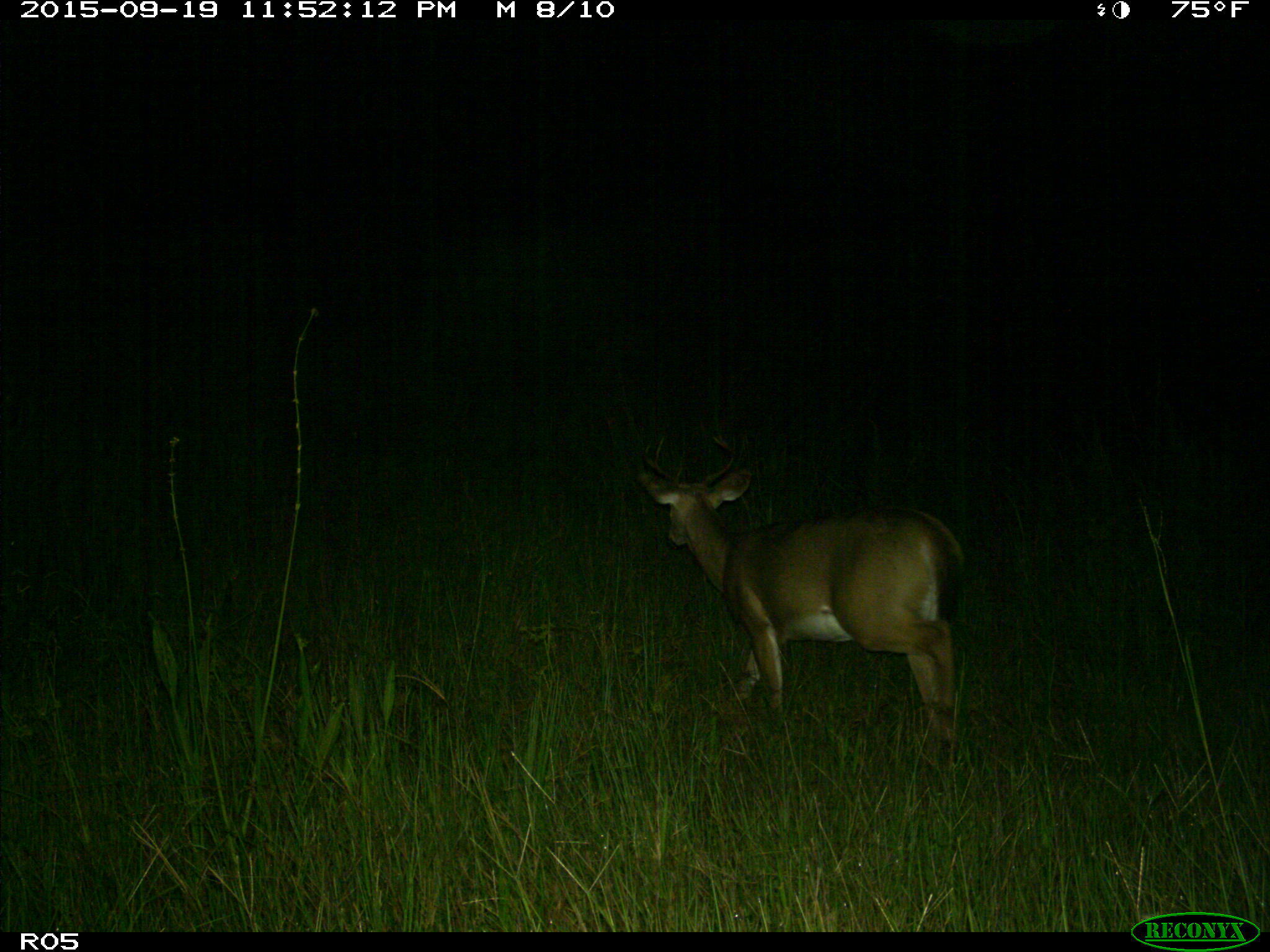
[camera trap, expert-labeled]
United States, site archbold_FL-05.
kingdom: Animalia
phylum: Chordata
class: Mammalia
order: Artiodactyla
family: Cervidae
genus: Odocoileus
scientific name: Odocoileus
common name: deer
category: unidentified deer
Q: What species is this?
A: Unidentified deer (deer) (Odocoileus).